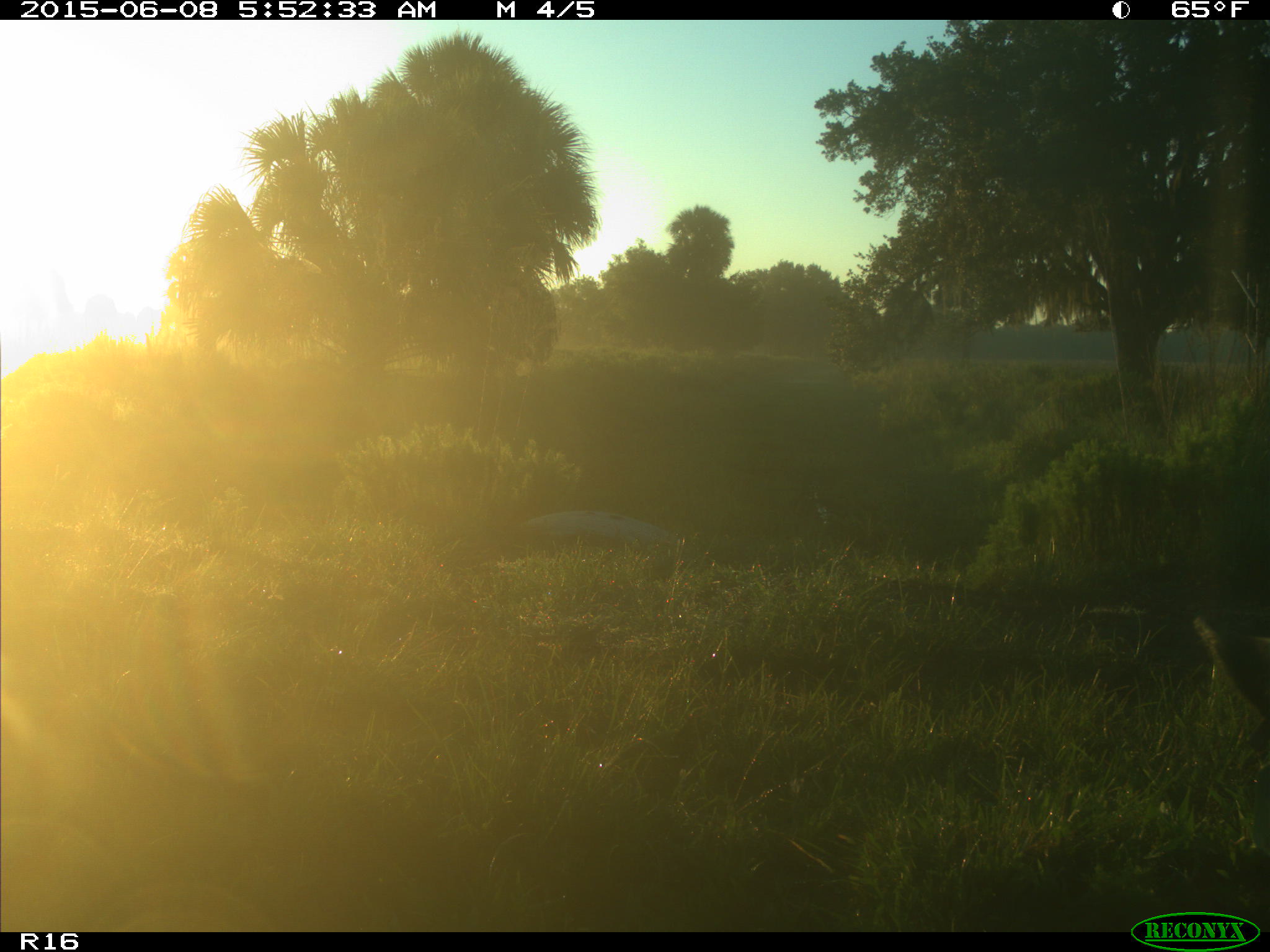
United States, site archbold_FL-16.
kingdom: Animalia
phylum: Chordata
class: Mammalia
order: Artiodactyla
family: Bovidae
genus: Bos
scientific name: Bos taurus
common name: domestic cow